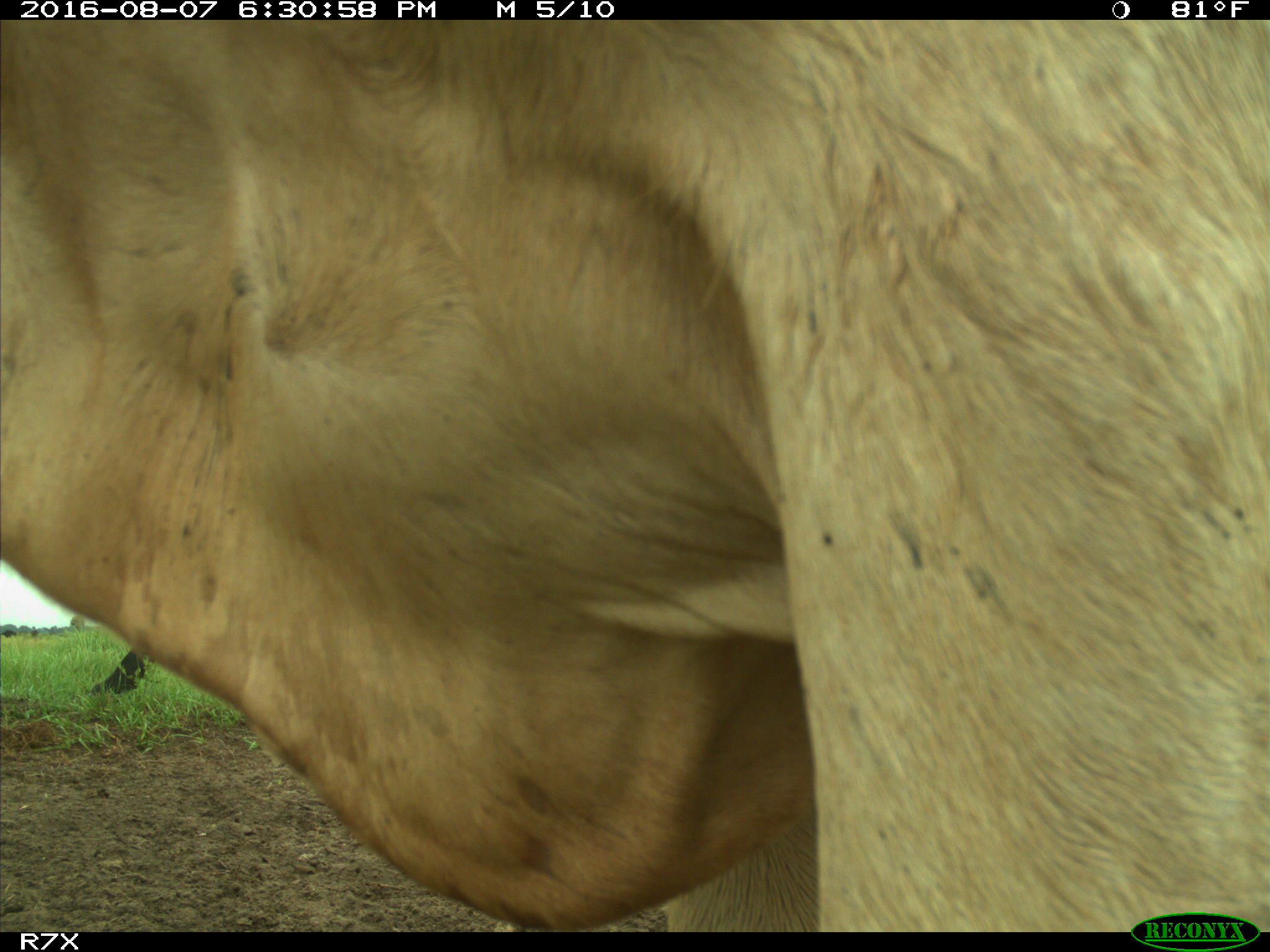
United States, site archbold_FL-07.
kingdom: Animalia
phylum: Chordata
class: Mammalia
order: Artiodactyla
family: Bovidae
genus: Bos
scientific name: Bos taurus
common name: domestic cow